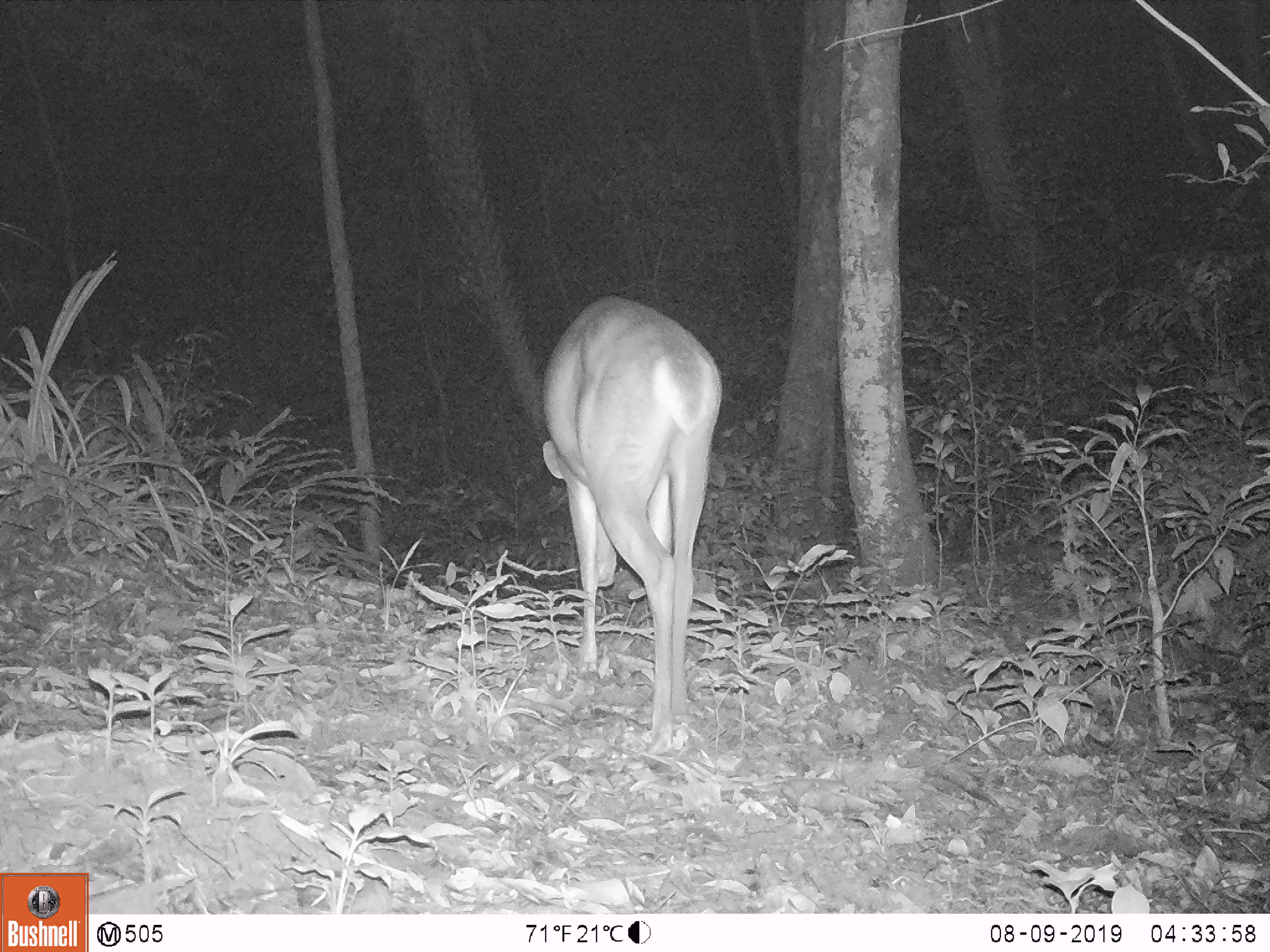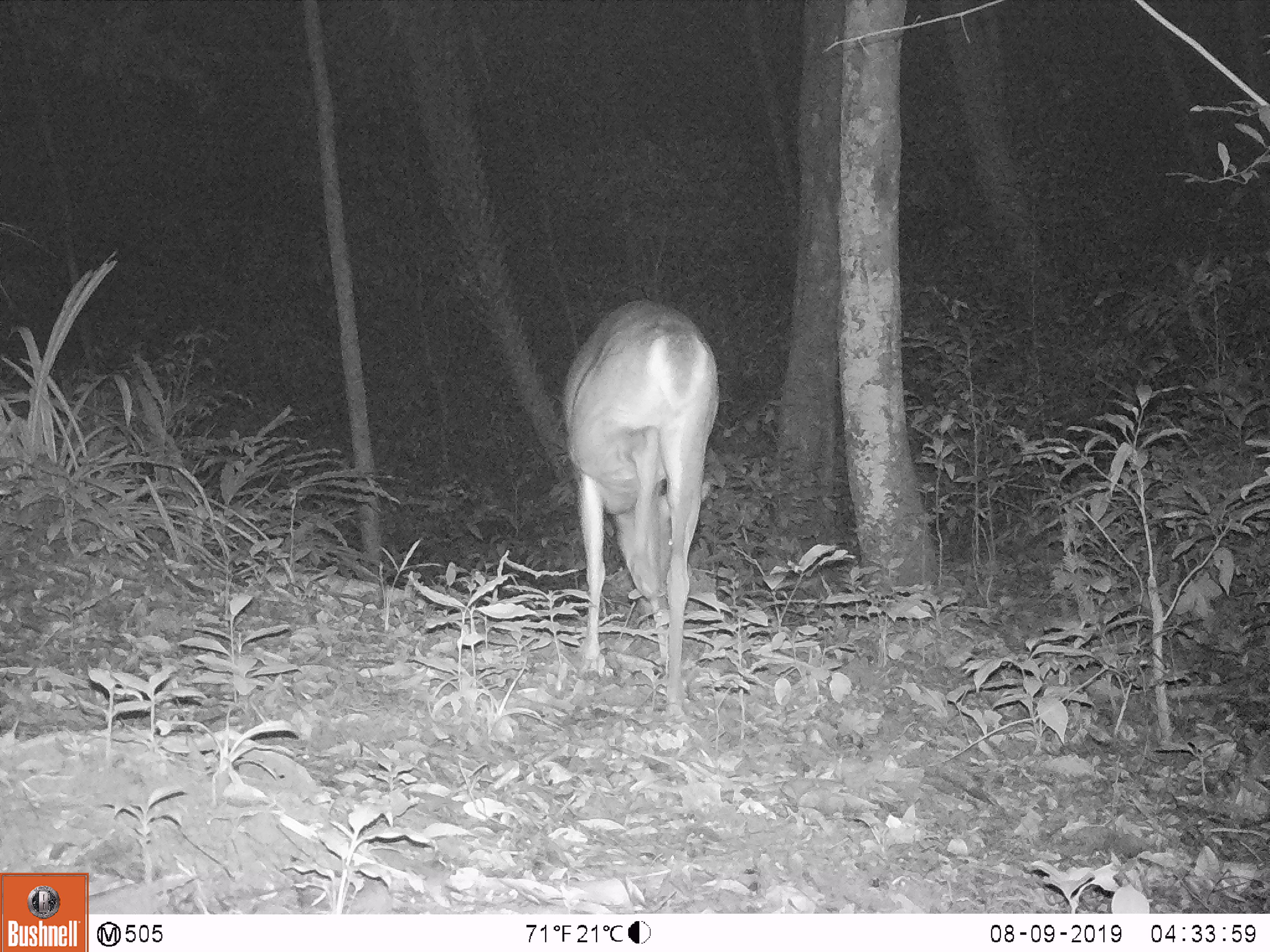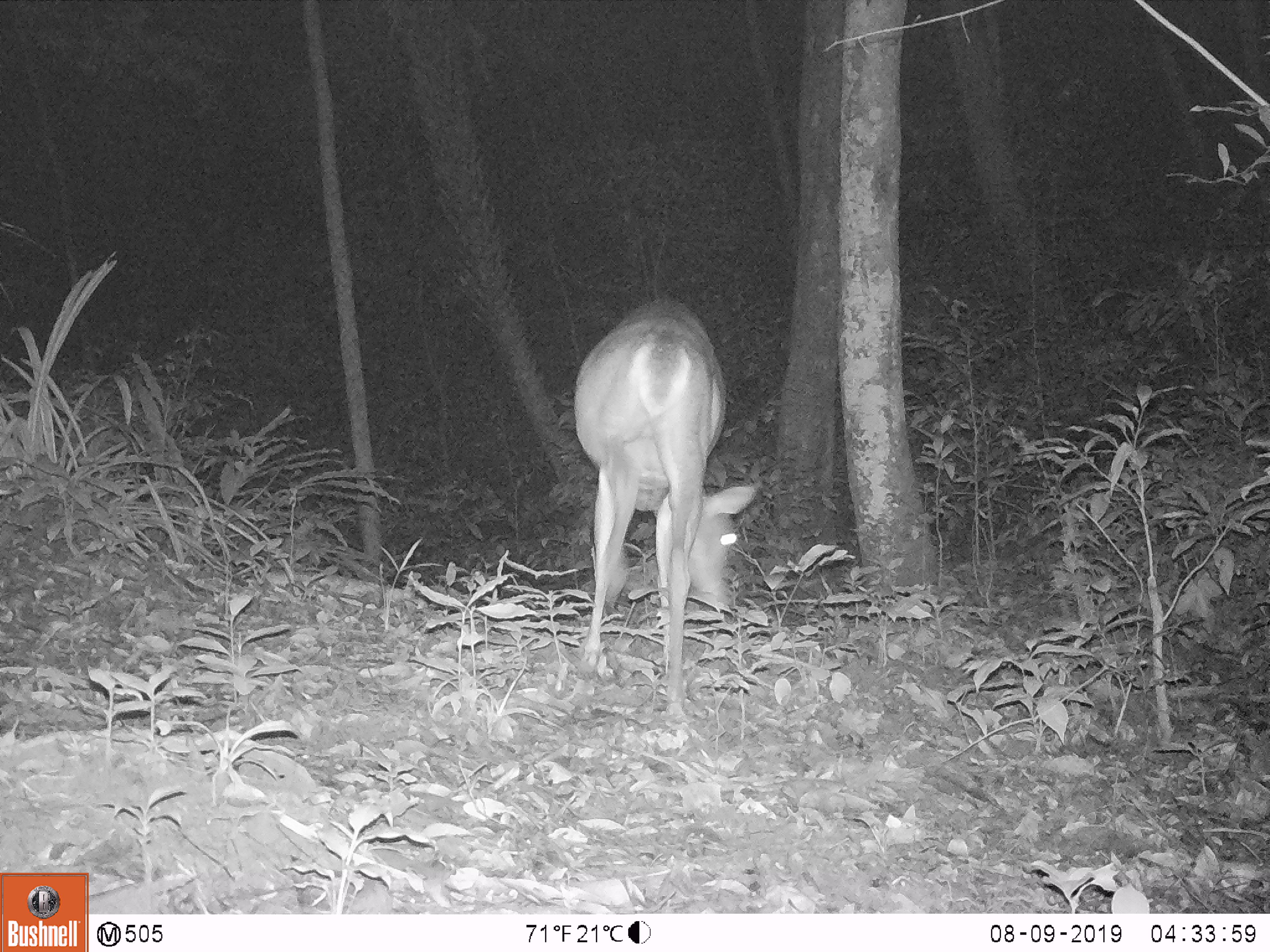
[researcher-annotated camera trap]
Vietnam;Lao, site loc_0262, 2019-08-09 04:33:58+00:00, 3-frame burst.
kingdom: Animalia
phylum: Chordata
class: Mammalia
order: Artiodactyla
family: Cervidae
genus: Muntiacus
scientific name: Muntiacus vuquangensis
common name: large-antlered muntjac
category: large antlered muntjac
Large antlered muntjac (large-antlered muntjac) (Muntiacus vuquangensis). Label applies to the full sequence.